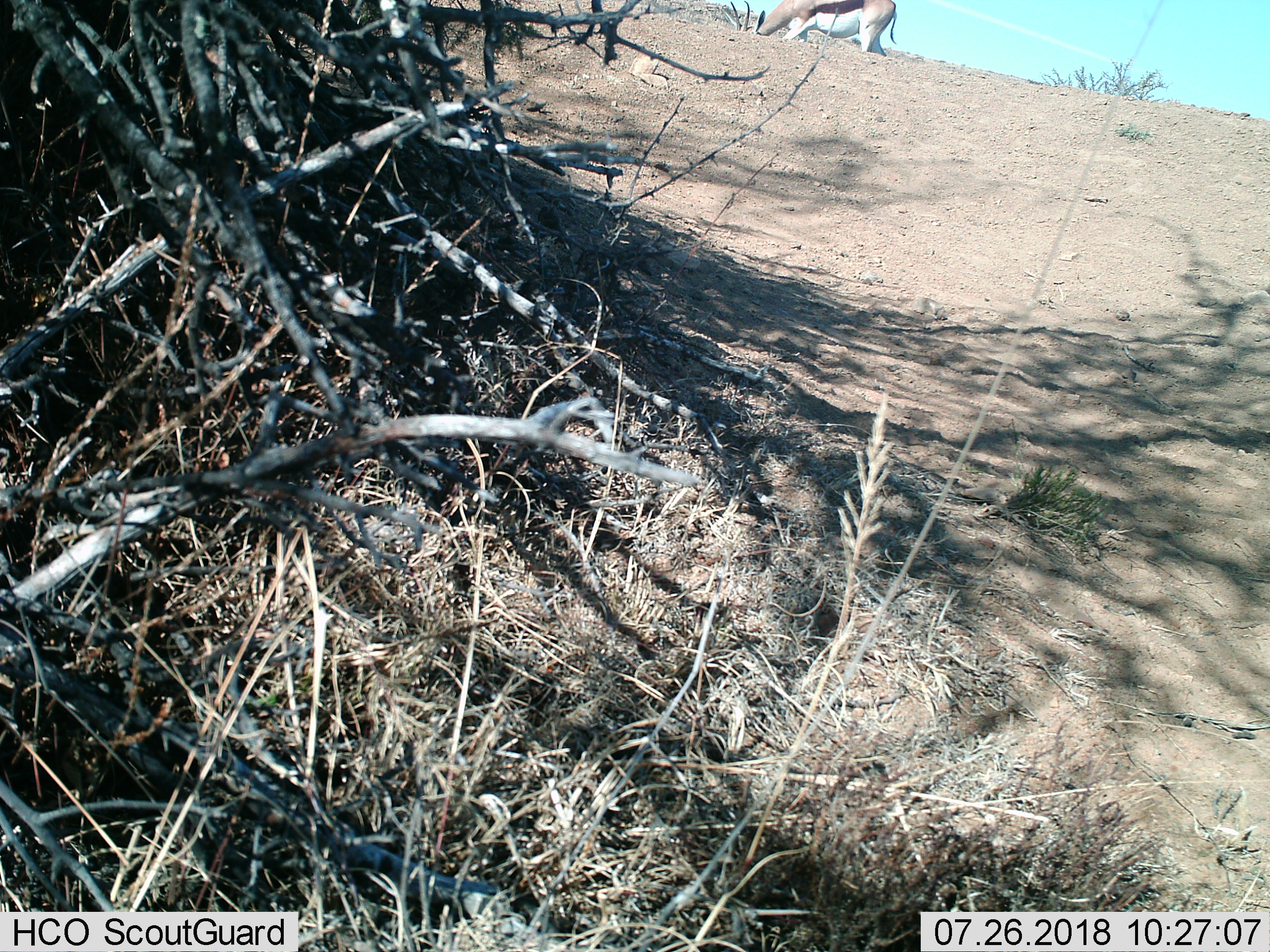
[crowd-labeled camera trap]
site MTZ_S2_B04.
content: unidentified animal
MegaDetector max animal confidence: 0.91